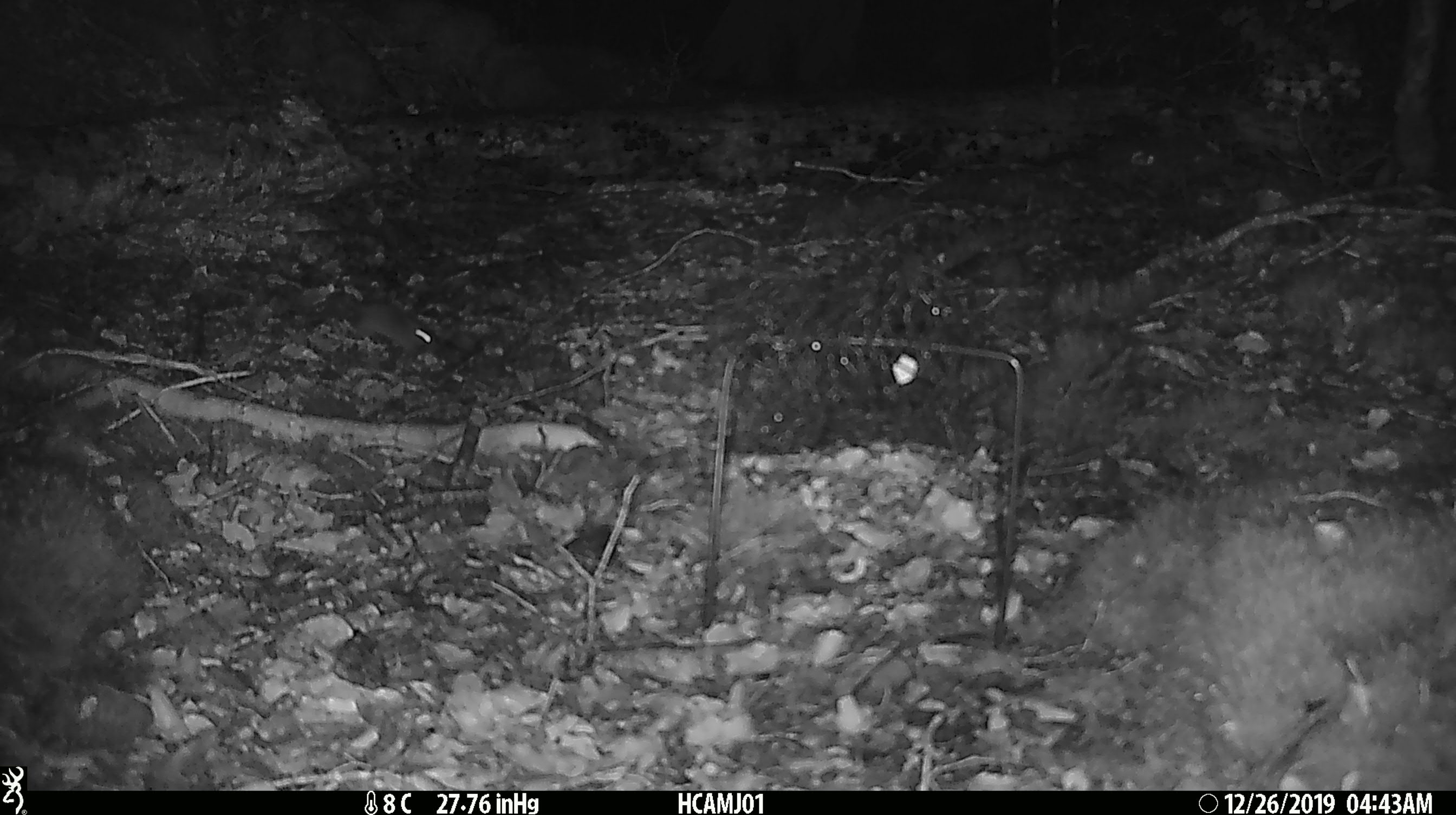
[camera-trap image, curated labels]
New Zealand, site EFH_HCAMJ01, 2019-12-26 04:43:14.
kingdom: Animalia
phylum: Chordata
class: Mammalia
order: Rodentia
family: Muridae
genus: Mus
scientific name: Mus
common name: mouse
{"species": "mouse (Mus)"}